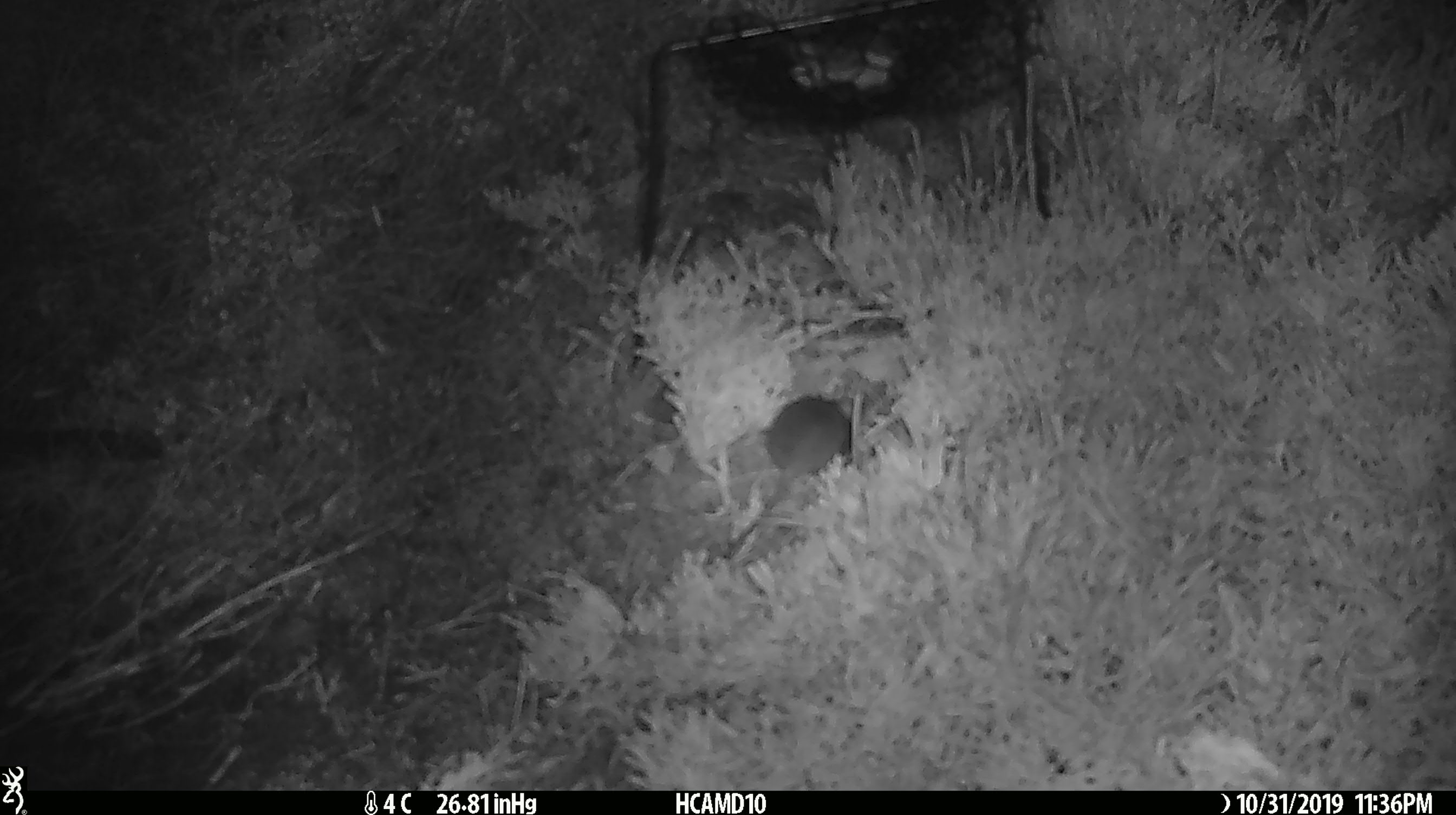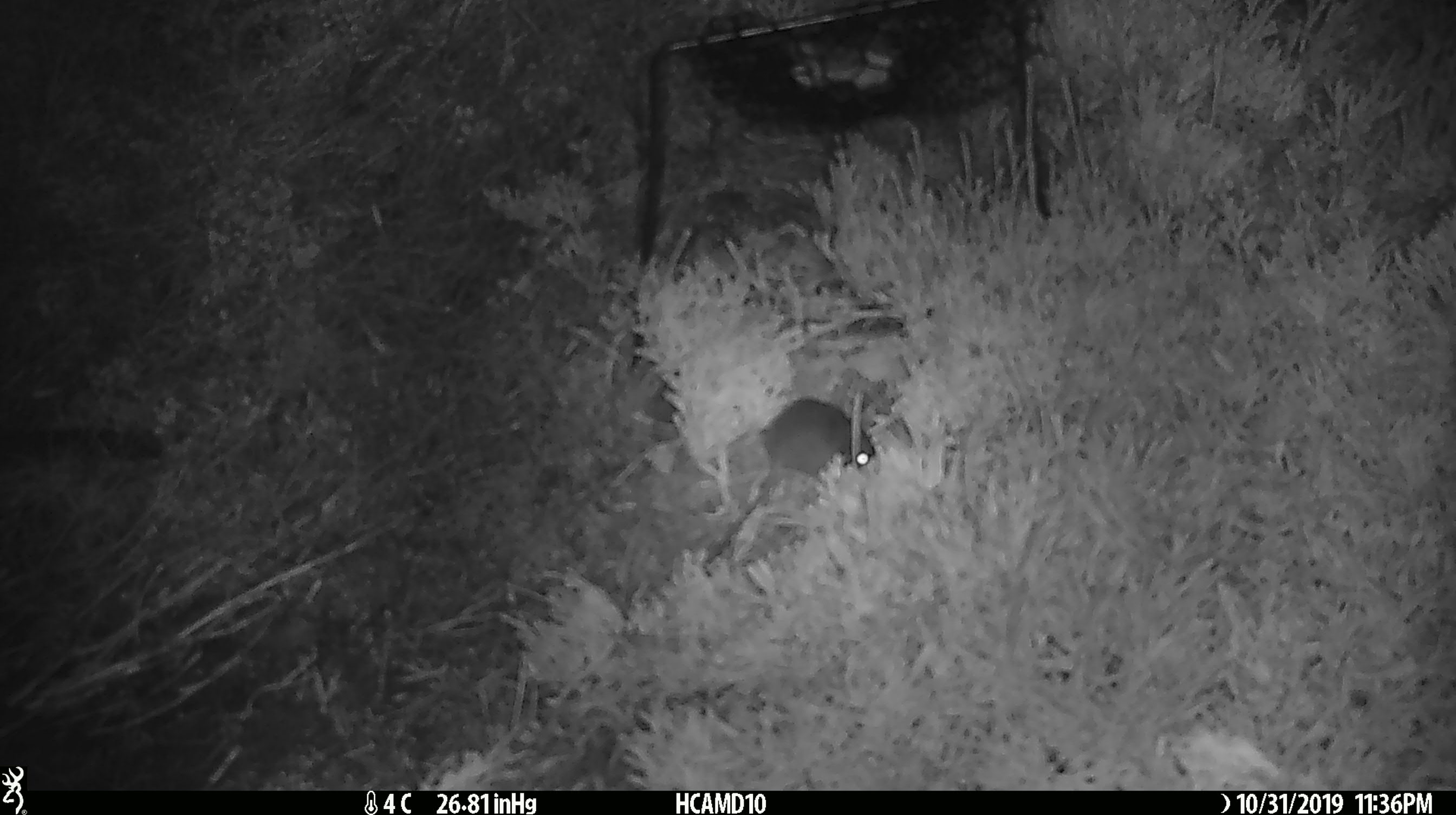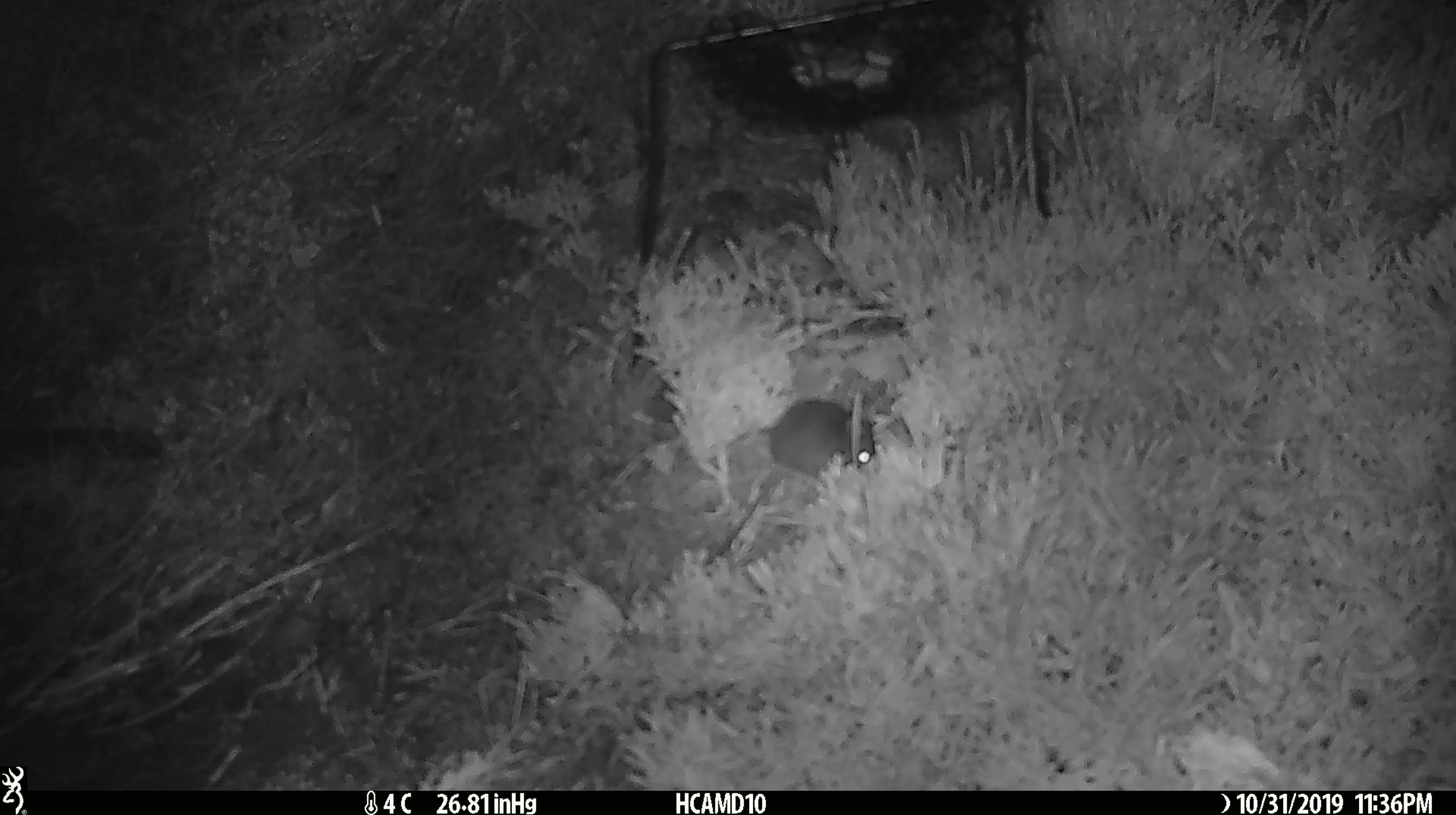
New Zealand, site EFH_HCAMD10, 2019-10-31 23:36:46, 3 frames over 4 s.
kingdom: Animalia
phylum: Chordata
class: Mammalia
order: Rodentia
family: Muridae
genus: Mus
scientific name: Mus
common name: mouse